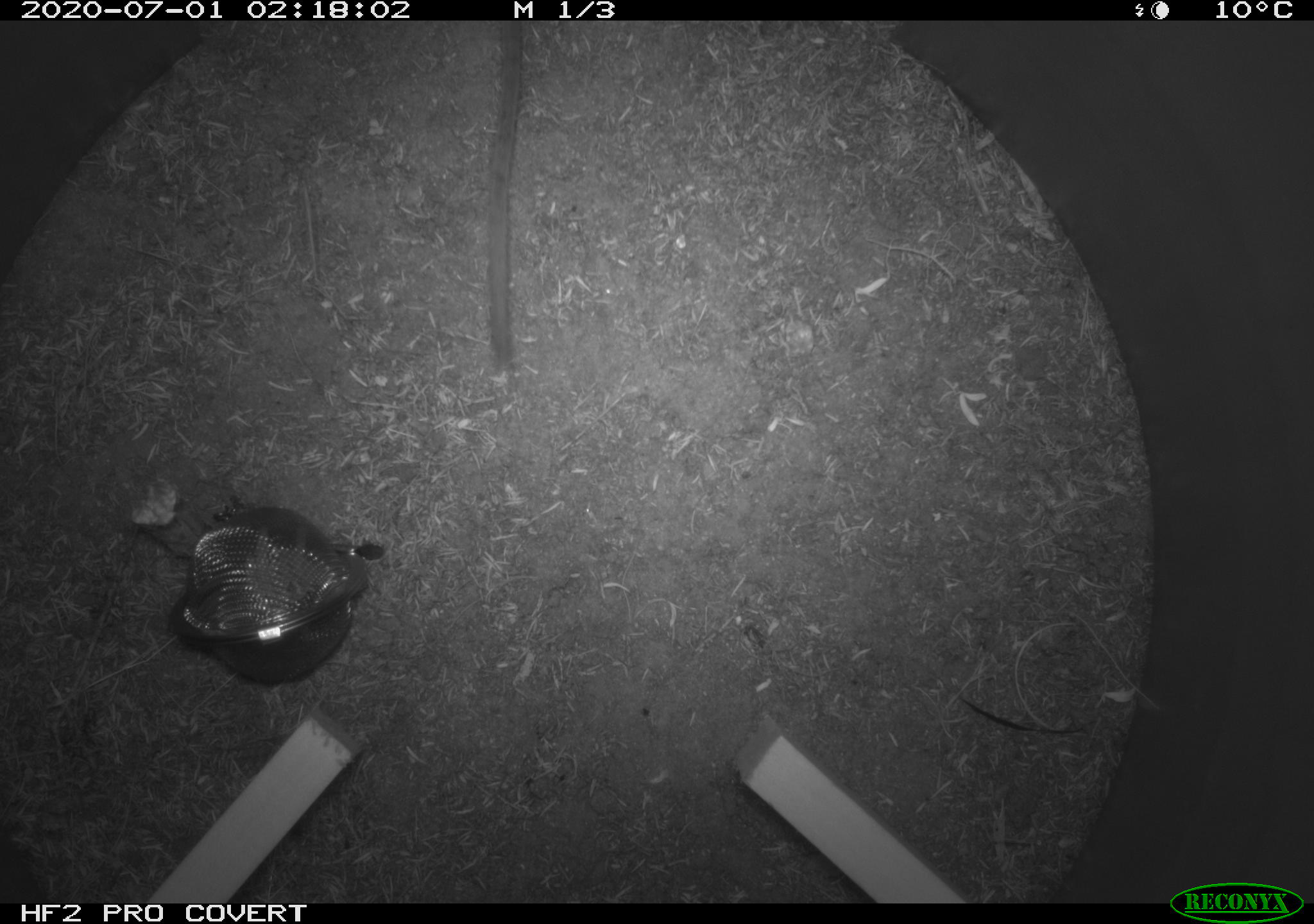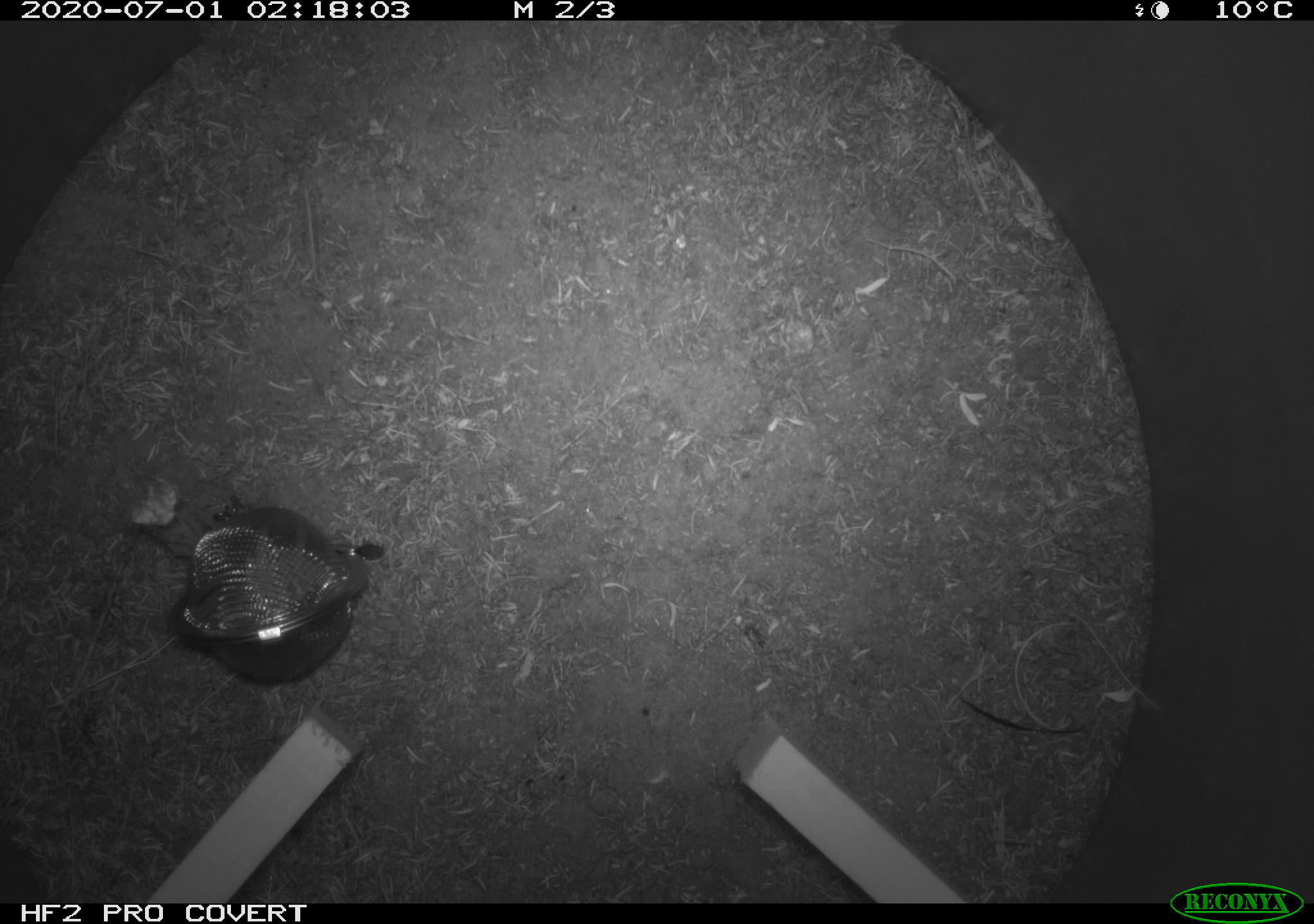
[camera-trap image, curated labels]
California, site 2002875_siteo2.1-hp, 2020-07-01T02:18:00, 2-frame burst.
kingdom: Animalia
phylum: Chordata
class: Mammalia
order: Rodentia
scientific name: Rodentia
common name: rodent